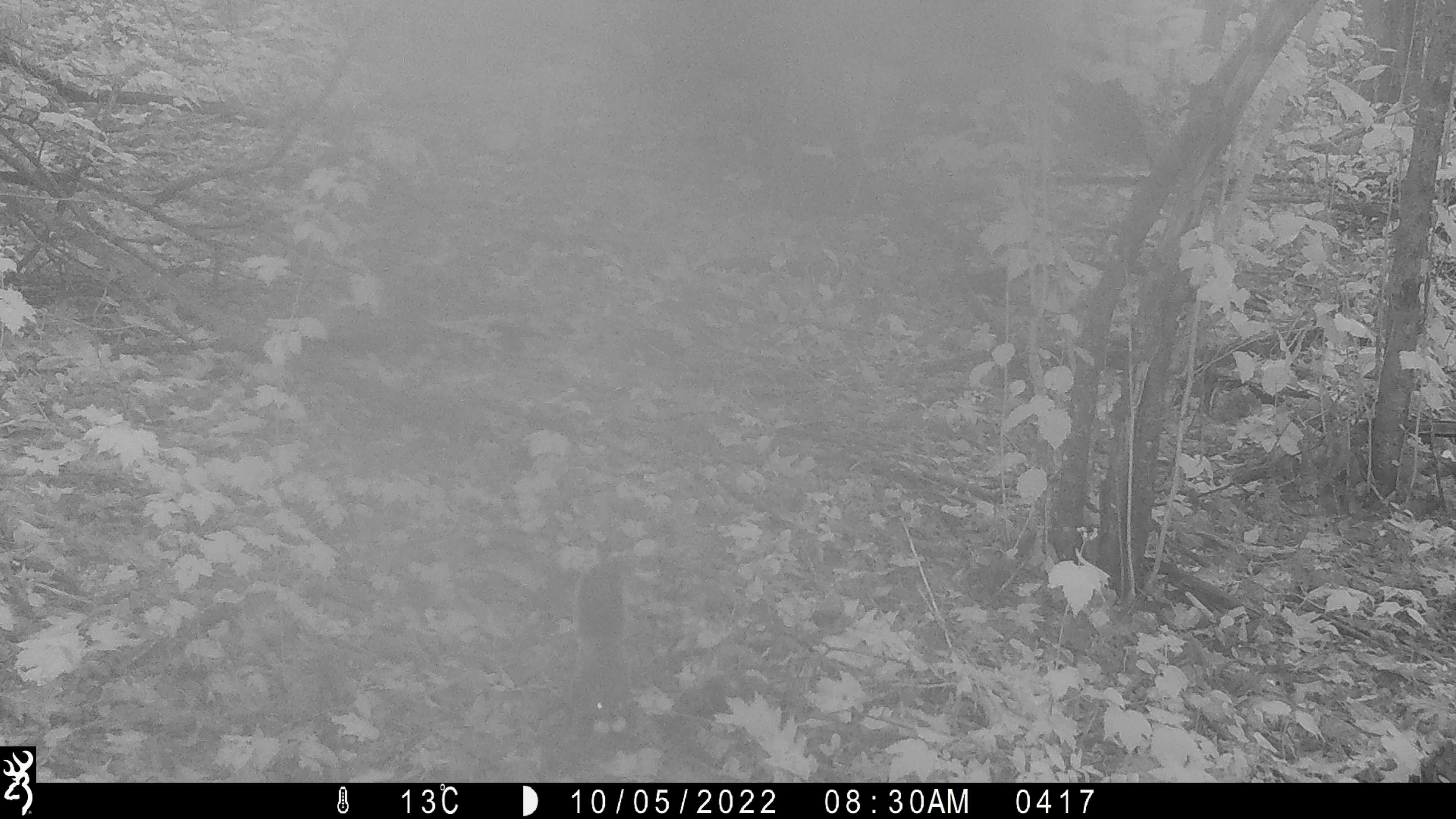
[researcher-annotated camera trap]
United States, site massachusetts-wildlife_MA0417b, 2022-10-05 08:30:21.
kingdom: Animalia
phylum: Chordata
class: Mammalia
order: Rodentia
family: Sciuridae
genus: Sciurus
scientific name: Sciurus carolinensis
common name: gray squirrel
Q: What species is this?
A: Gray squirrel (Sciurus carolinensis).